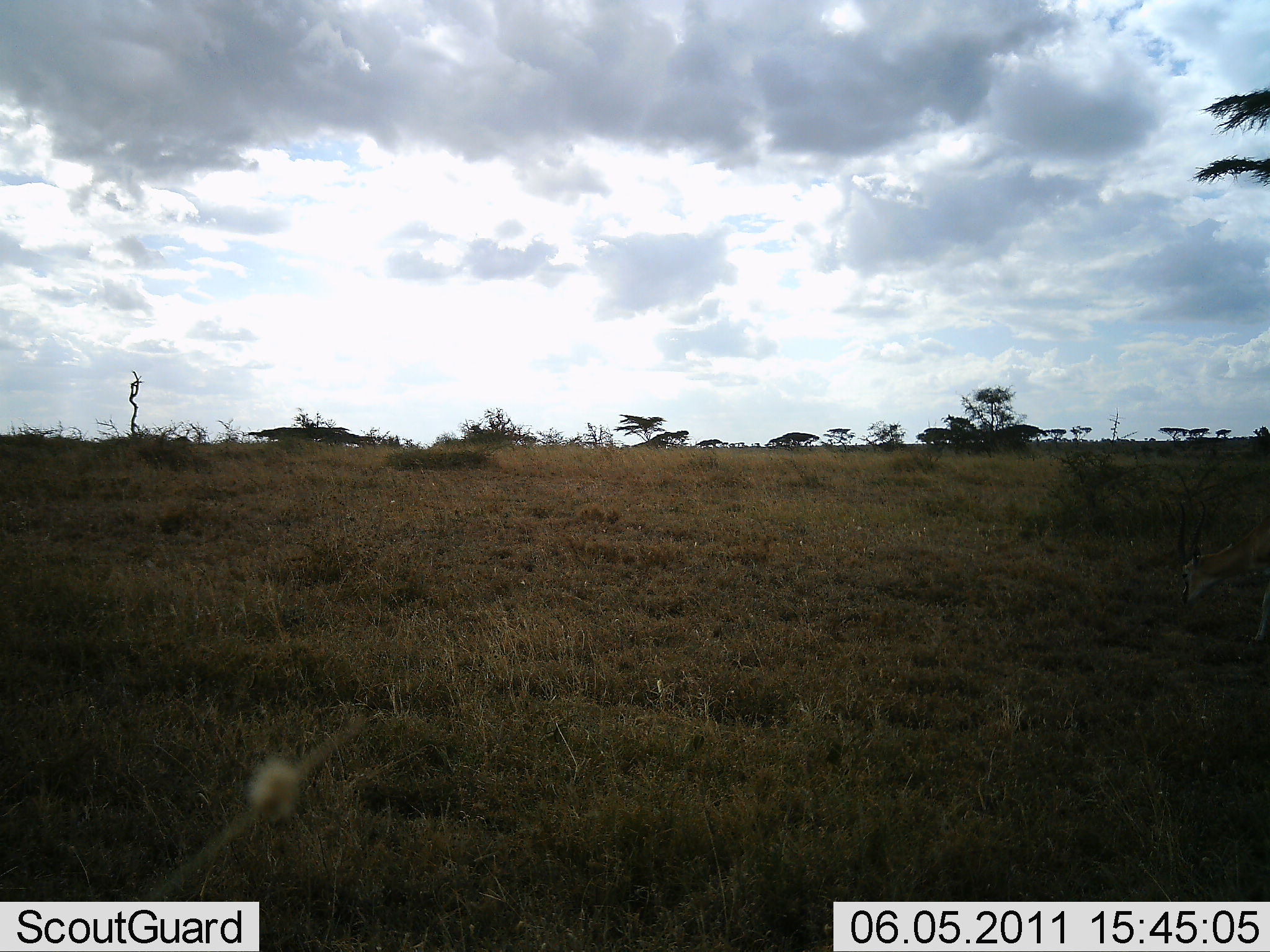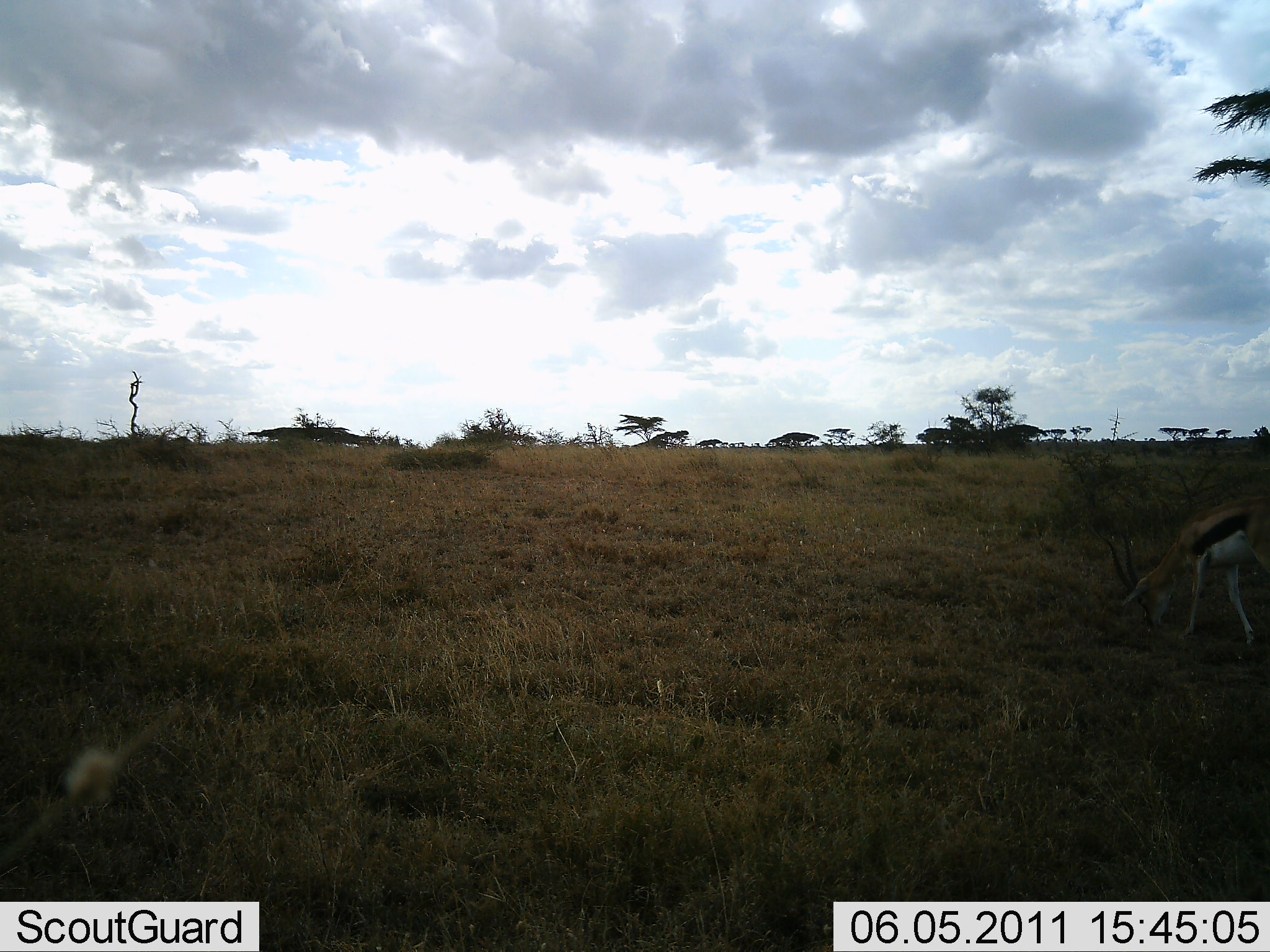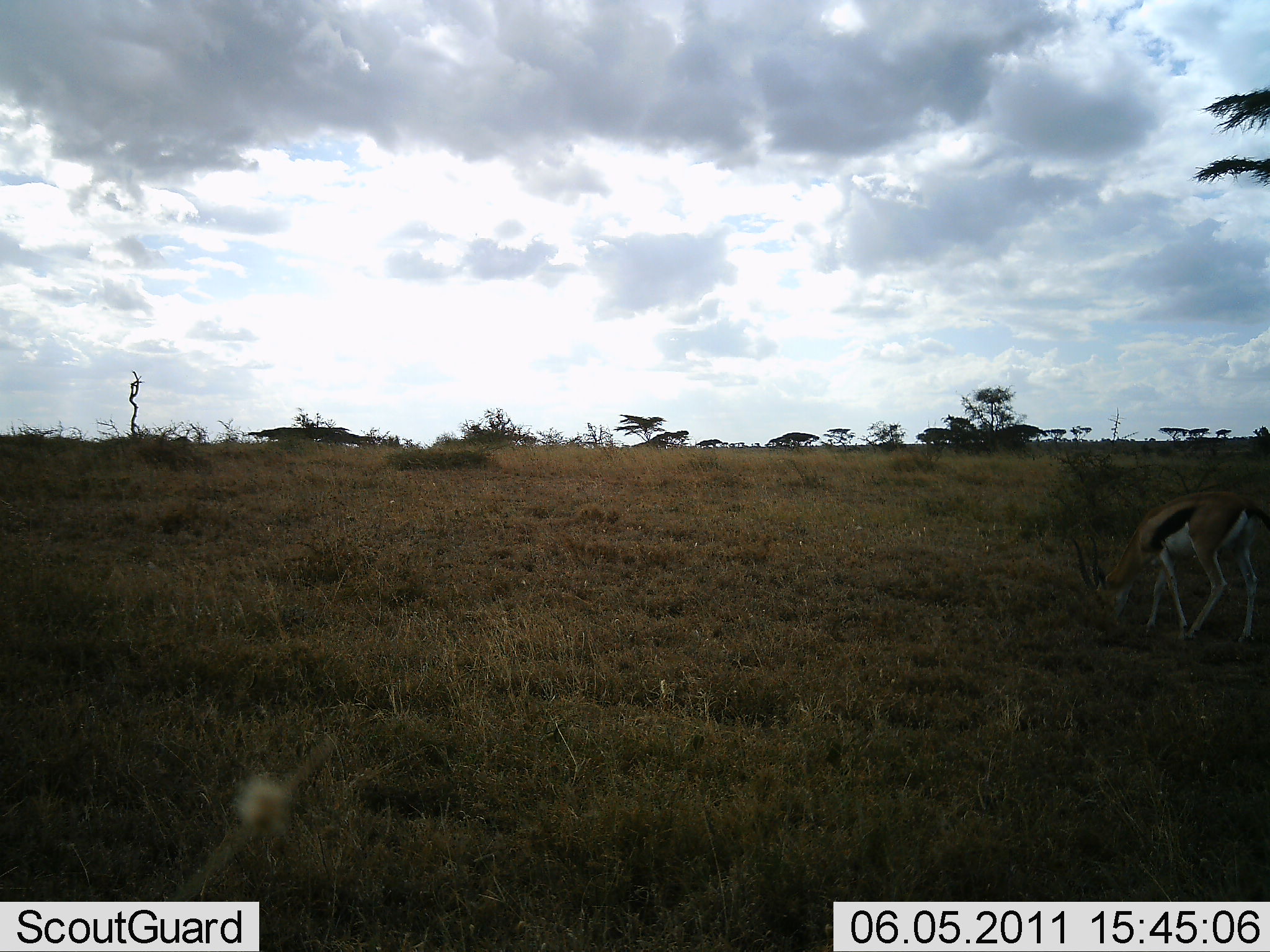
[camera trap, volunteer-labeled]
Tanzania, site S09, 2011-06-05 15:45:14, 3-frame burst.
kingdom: Animalia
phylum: Chordata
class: Mammalia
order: Artiodactyla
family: Bovidae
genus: Eudorcas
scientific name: Eudorcas thomsonii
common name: thomson's gazelle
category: gazellethomsons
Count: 1.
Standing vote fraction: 15%.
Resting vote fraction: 0%.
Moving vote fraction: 46%.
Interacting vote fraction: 0%.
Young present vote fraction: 0%.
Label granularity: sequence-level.